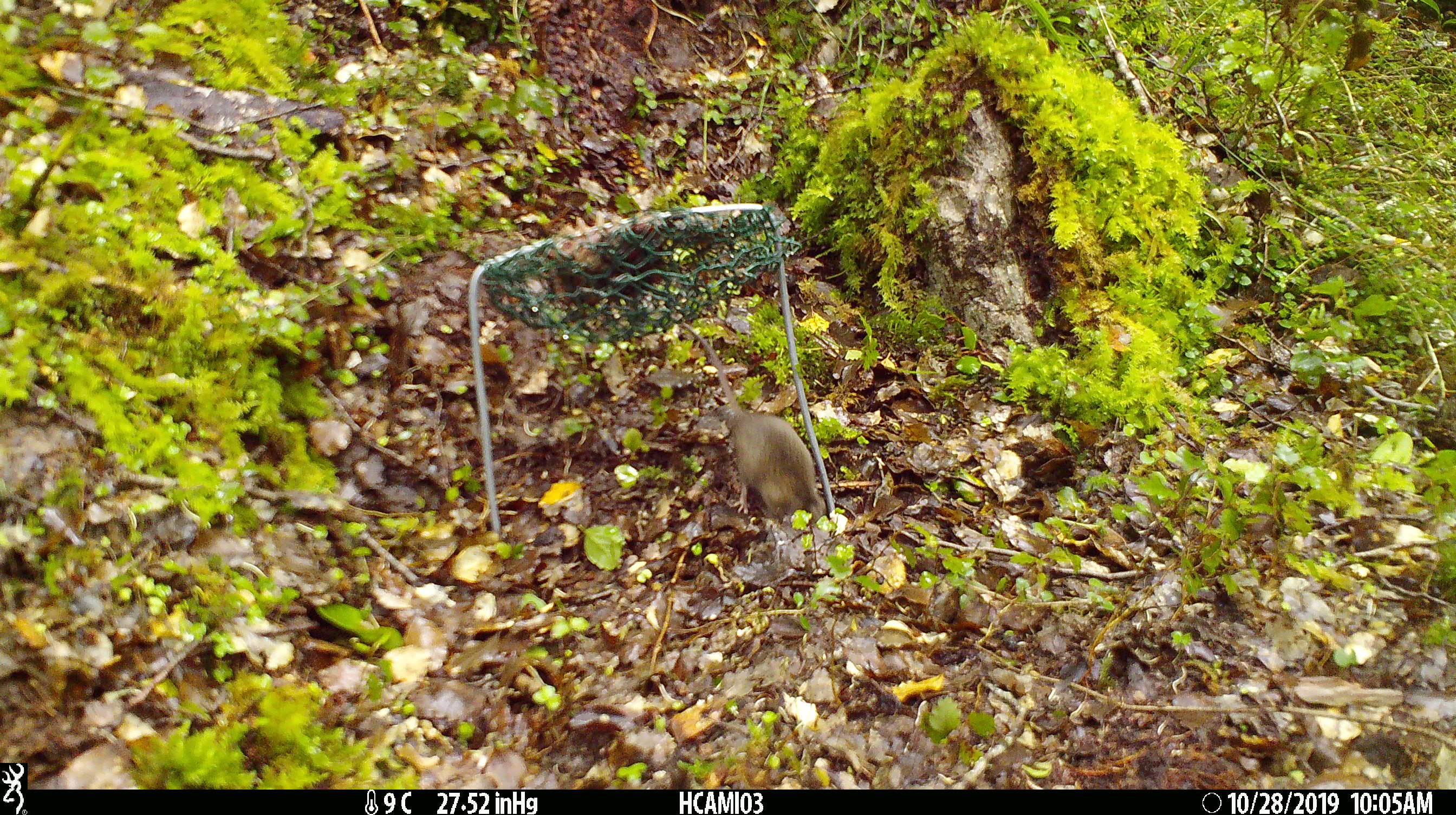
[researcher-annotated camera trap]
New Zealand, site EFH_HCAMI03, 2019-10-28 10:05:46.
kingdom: Animalia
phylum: Chordata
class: Mammalia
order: Rodentia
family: Muridae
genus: Mus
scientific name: Mus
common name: mouse